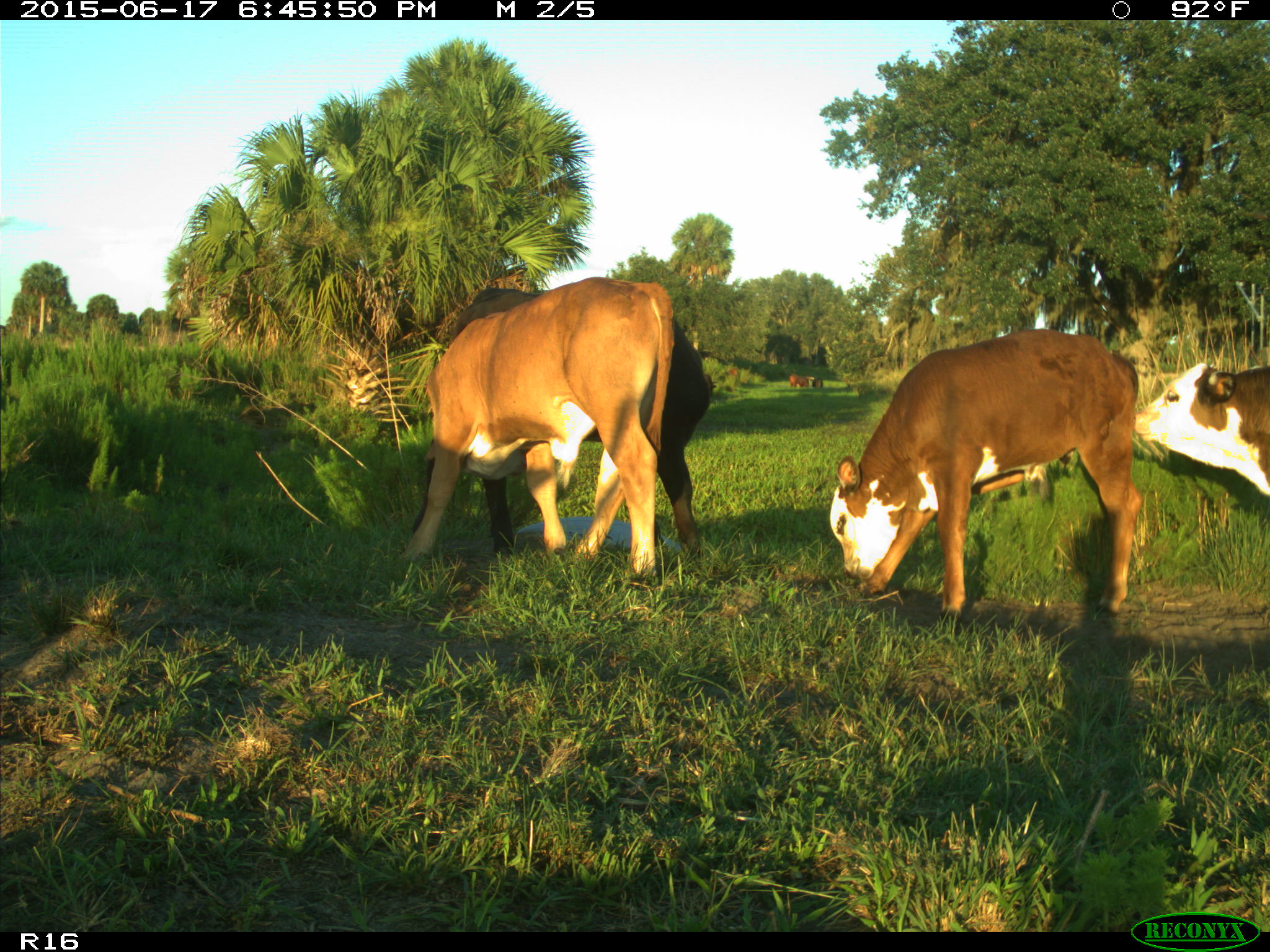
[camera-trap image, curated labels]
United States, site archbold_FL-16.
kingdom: Animalia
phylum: Chordata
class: Mammalia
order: Artiodactyla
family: Bovidae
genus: Bos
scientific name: Bos taurus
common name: domestic cow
Bos taurus (domestic cow).